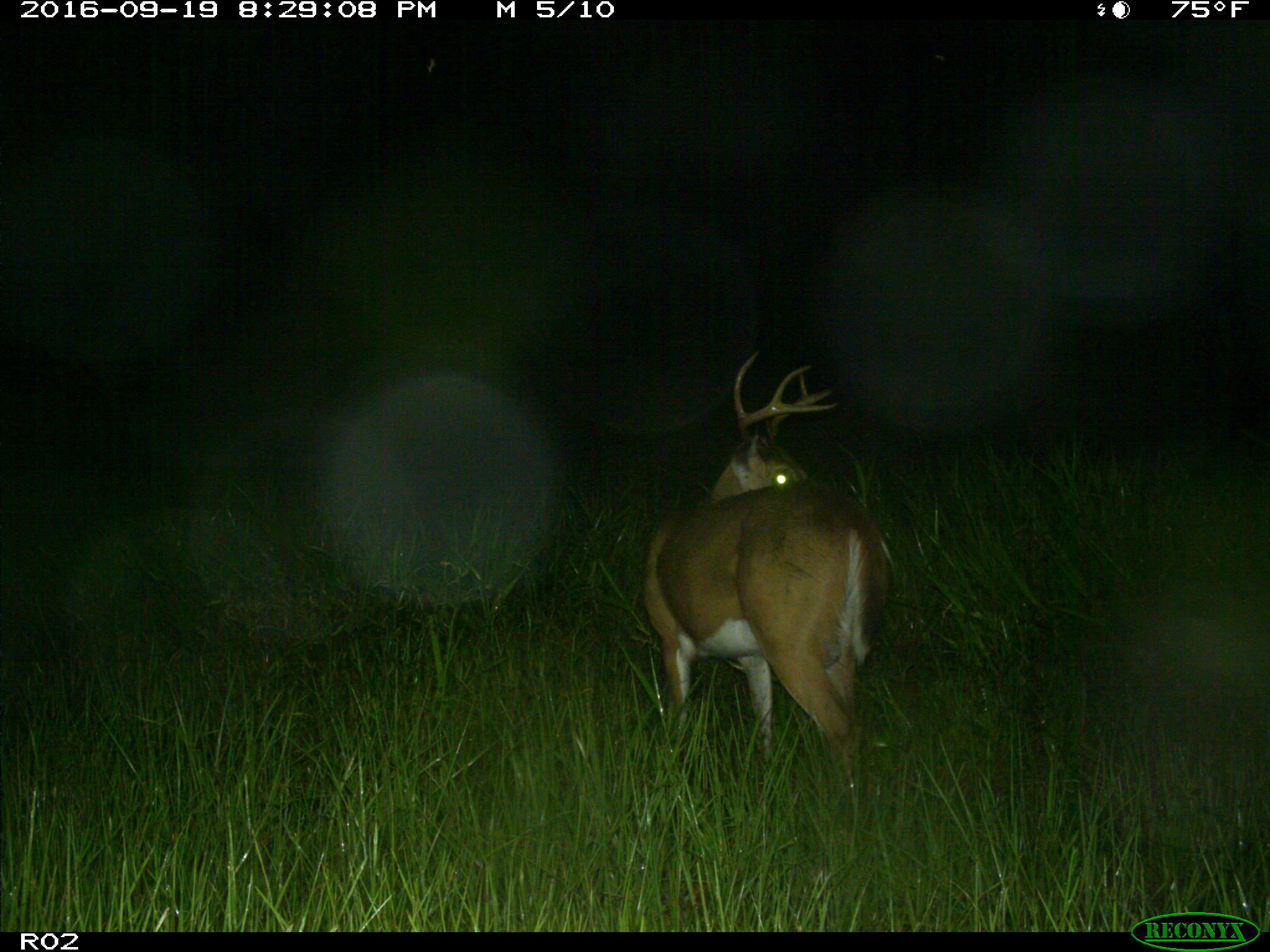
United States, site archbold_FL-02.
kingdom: Animalia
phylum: Chordata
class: Mammalia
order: Artiodactyla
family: Cervidae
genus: Odocoileus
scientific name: Odocoileus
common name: deer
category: unidentified deer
Unidentified deer (deer) (Odocoileus).